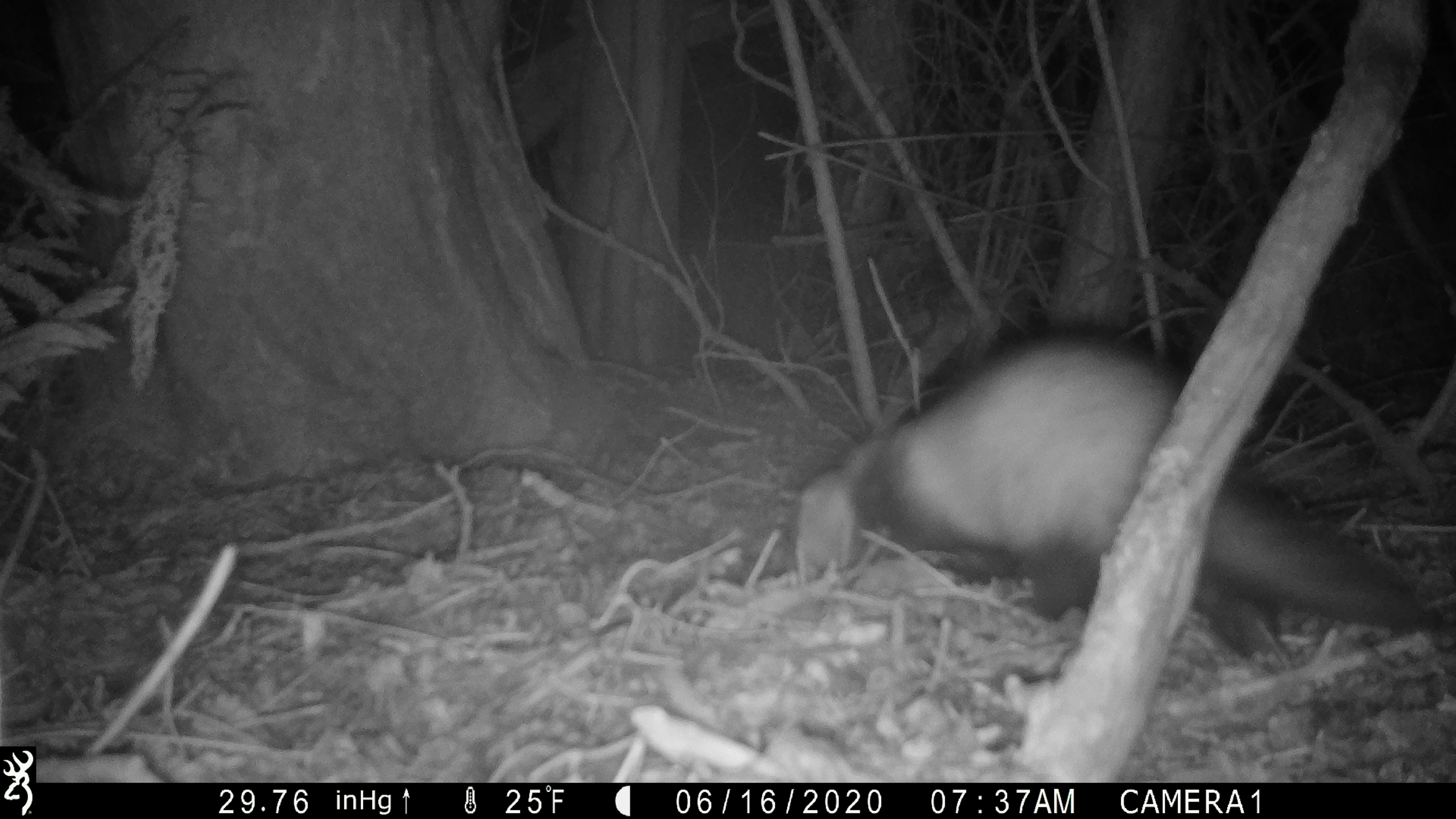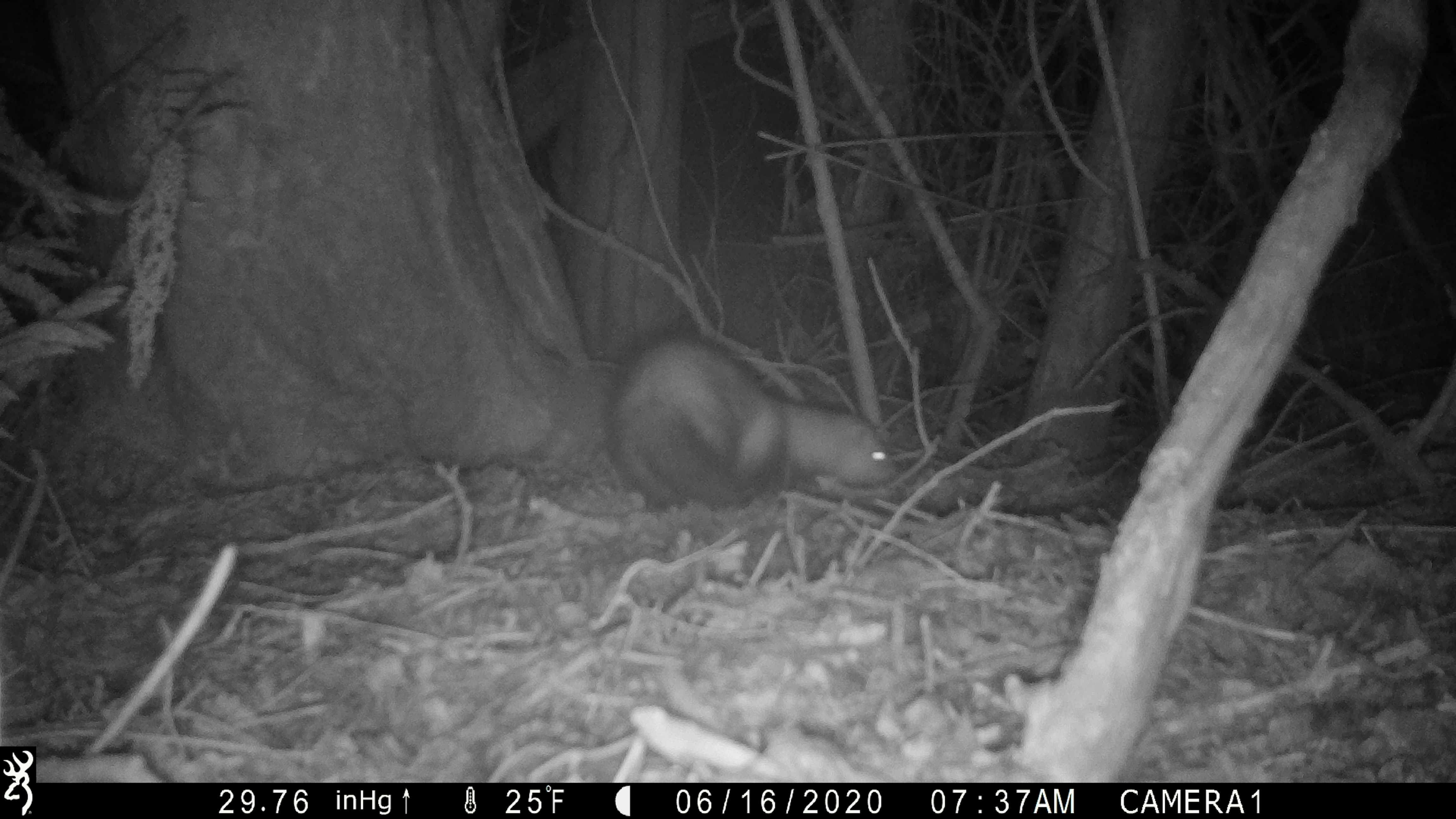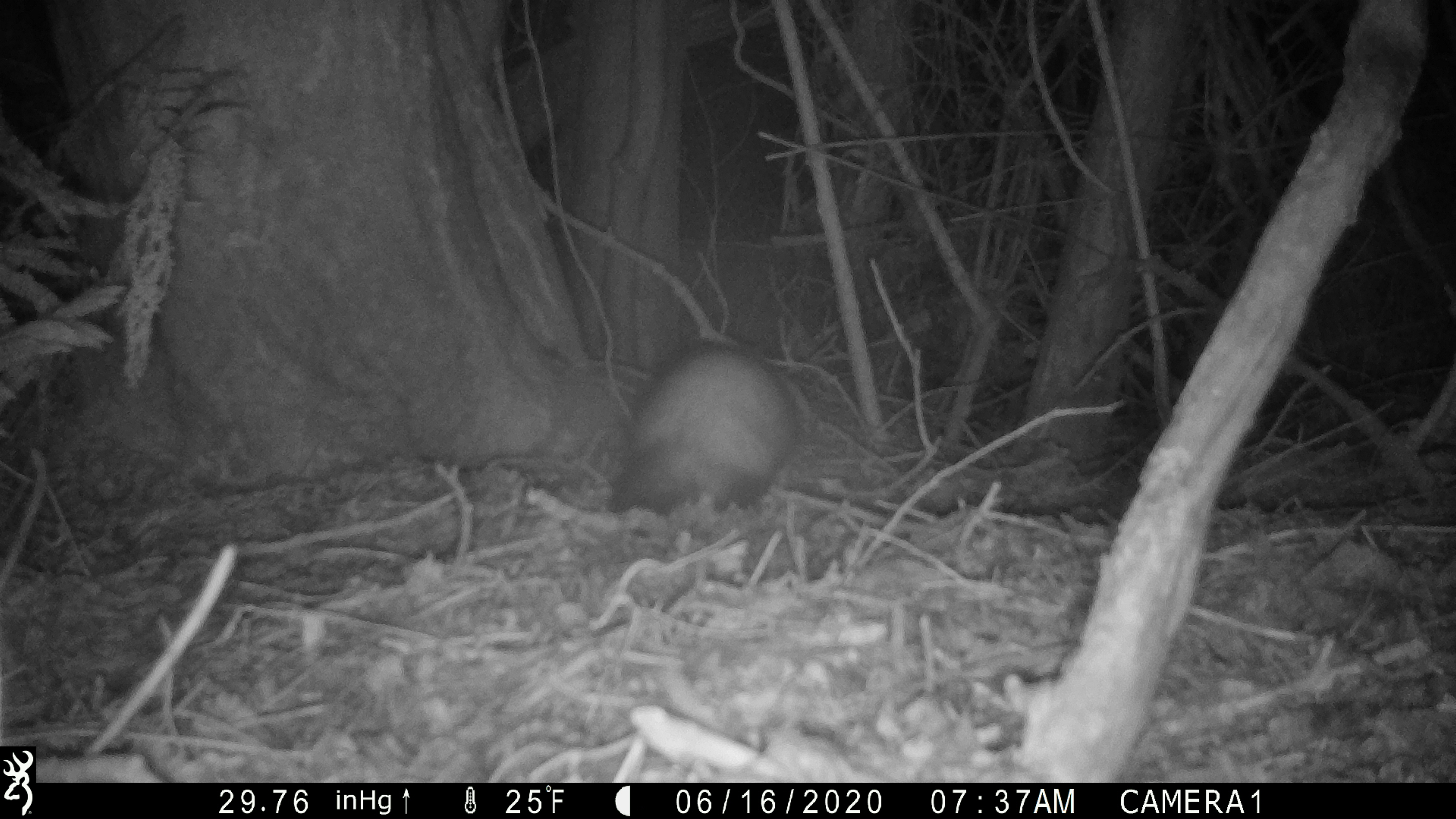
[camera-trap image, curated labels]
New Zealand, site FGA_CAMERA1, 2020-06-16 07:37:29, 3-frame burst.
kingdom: Animalia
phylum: Chordata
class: Mammalia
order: Carnivora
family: Mustelidae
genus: Mustela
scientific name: Mustela furo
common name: ferret